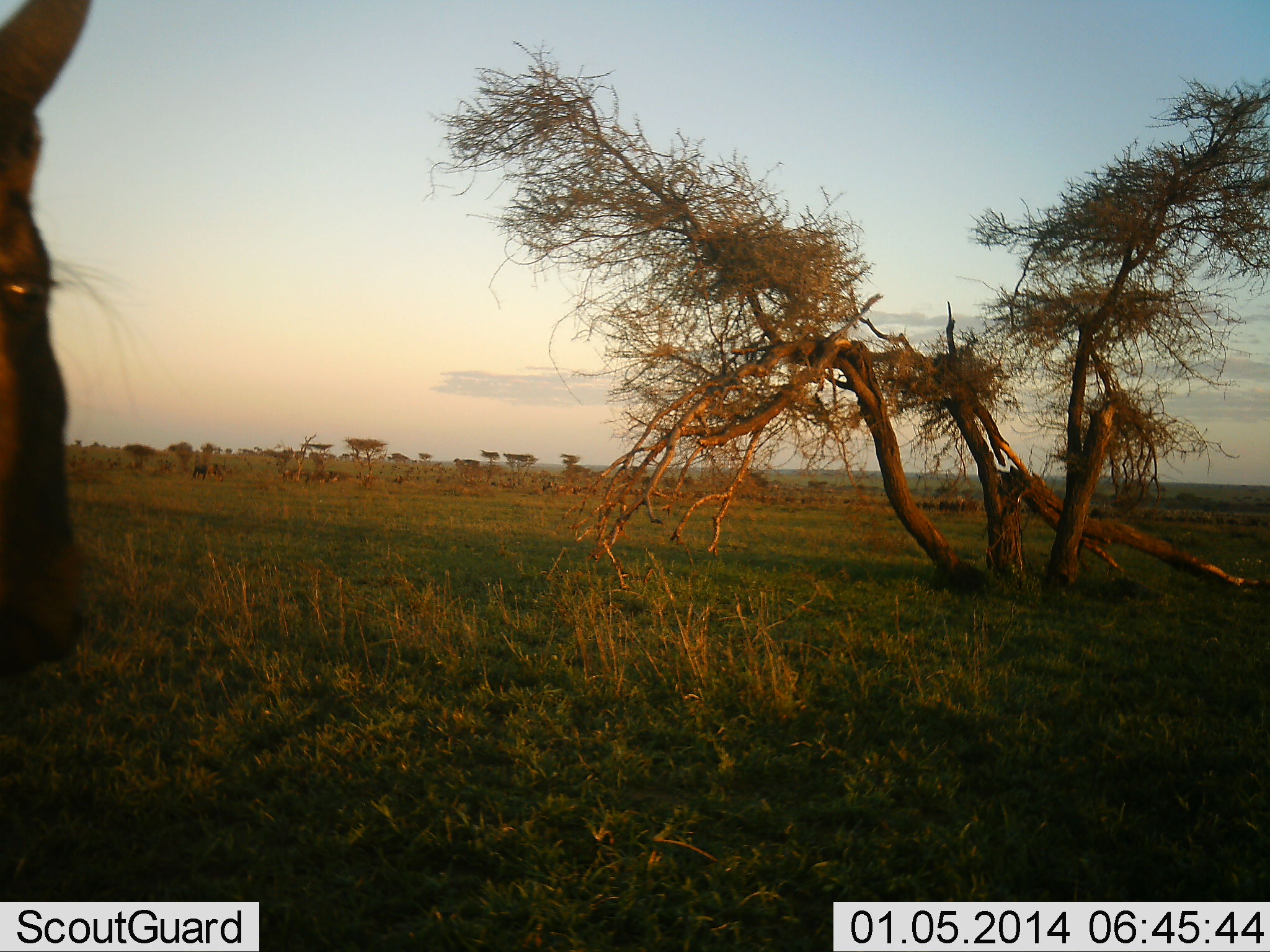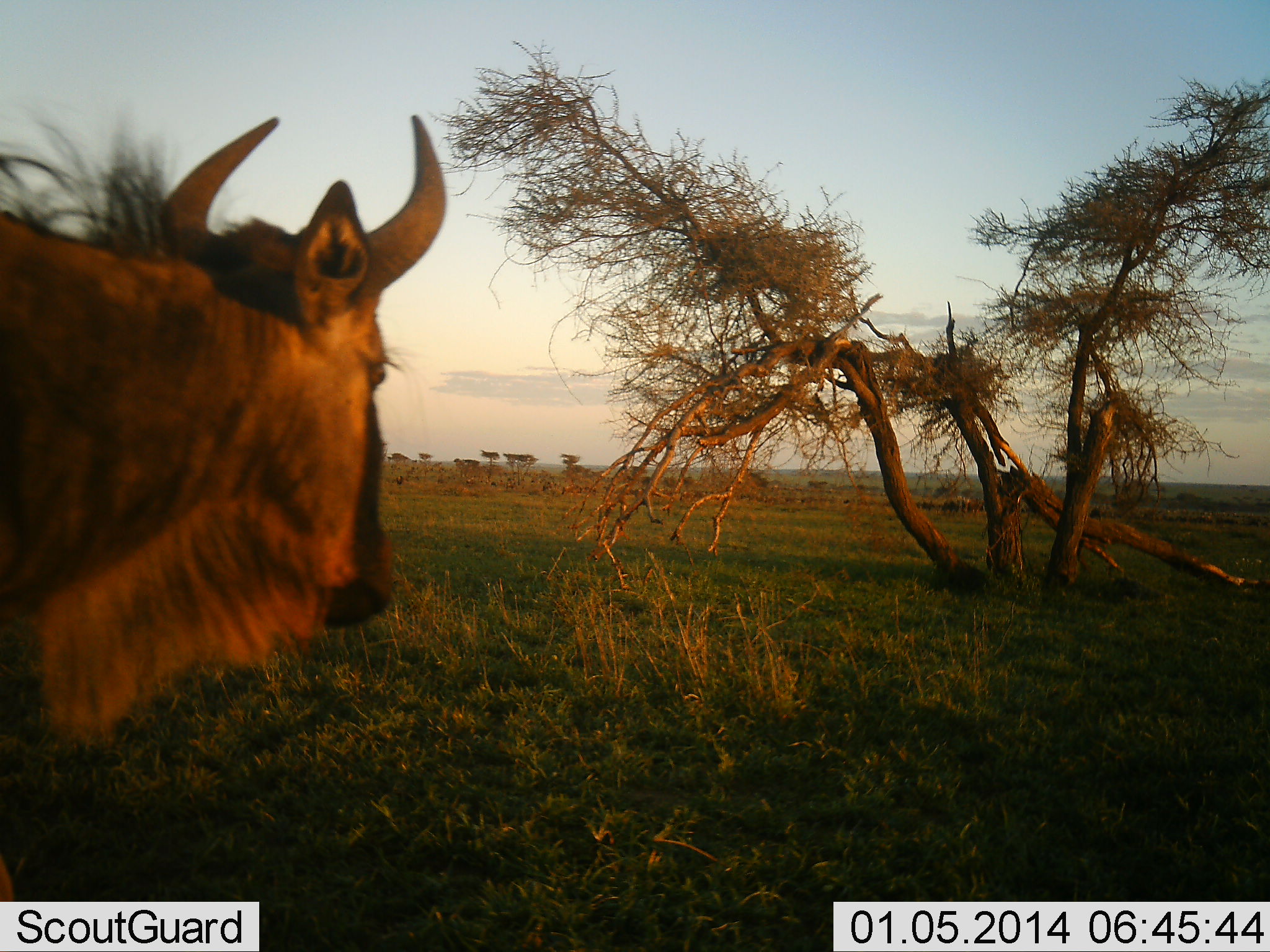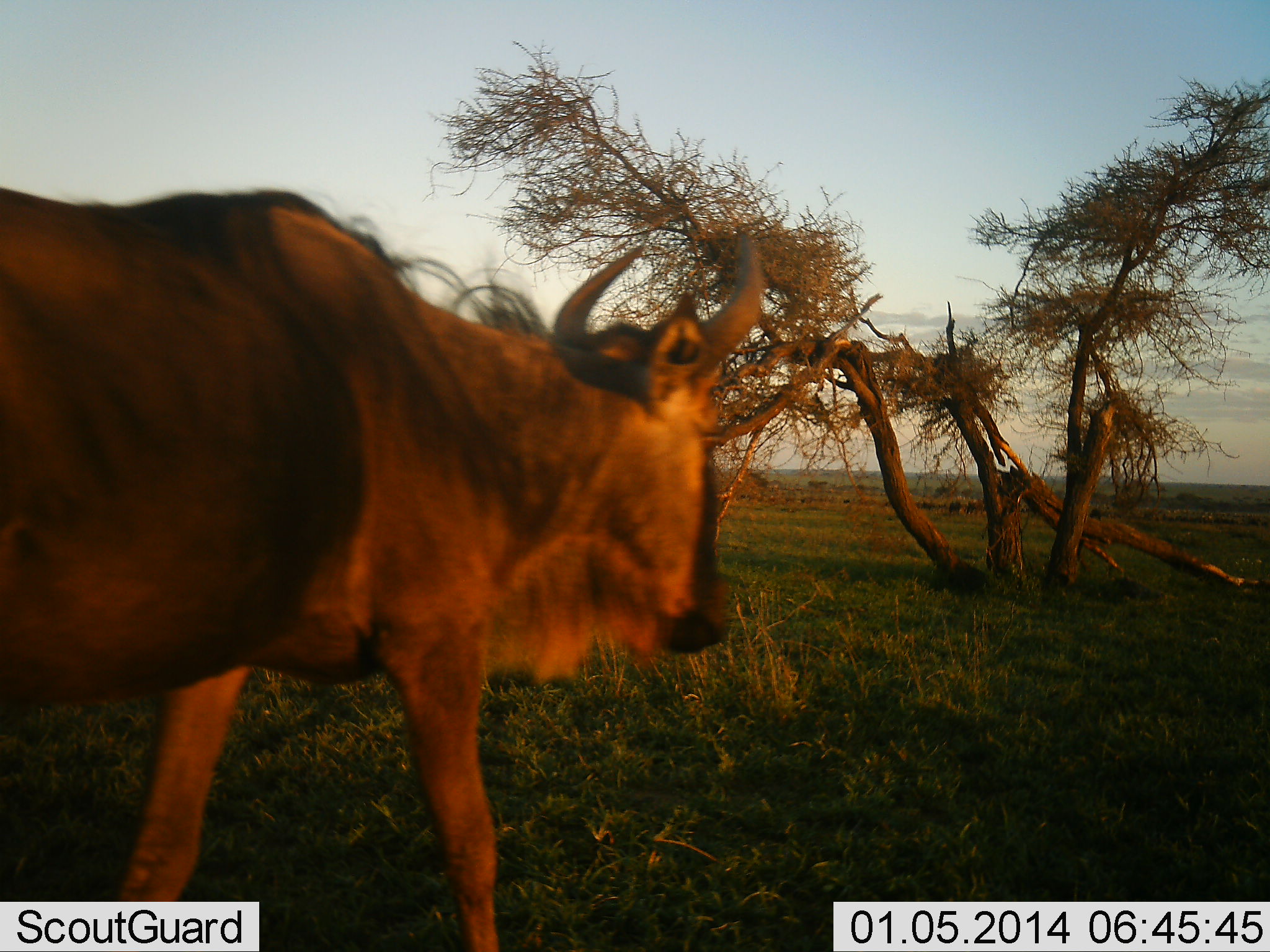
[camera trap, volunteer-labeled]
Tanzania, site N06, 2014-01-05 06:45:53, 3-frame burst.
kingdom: Animalia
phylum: Chordata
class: Mammalia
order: Artiodactyla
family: Bovidae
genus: Connochaetes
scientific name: Connochaetes taurinus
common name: blue wildebeest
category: wildebeest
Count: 1.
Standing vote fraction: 40%.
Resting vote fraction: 0%.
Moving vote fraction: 60%.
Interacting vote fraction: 0%.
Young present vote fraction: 0%.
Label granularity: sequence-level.